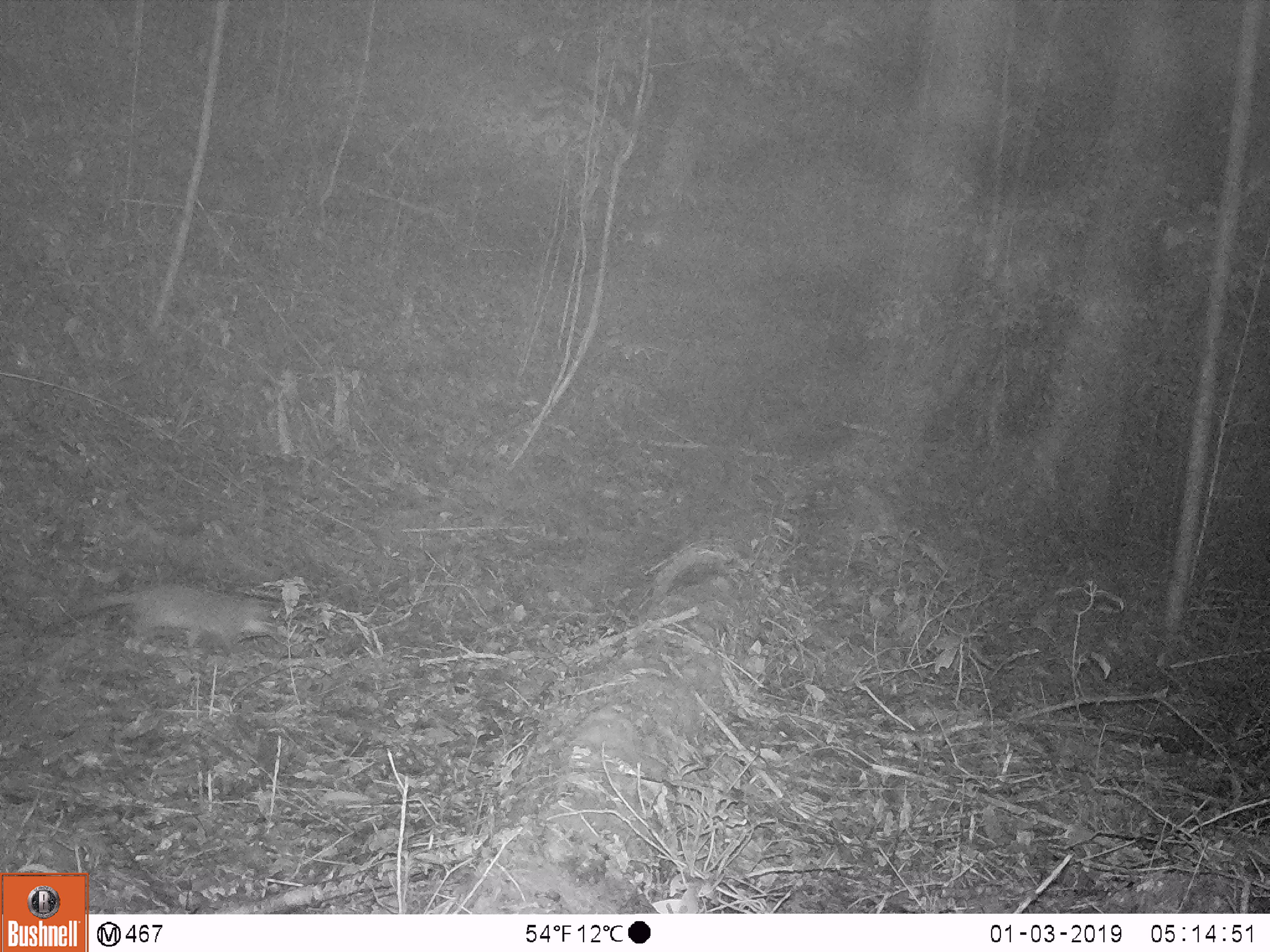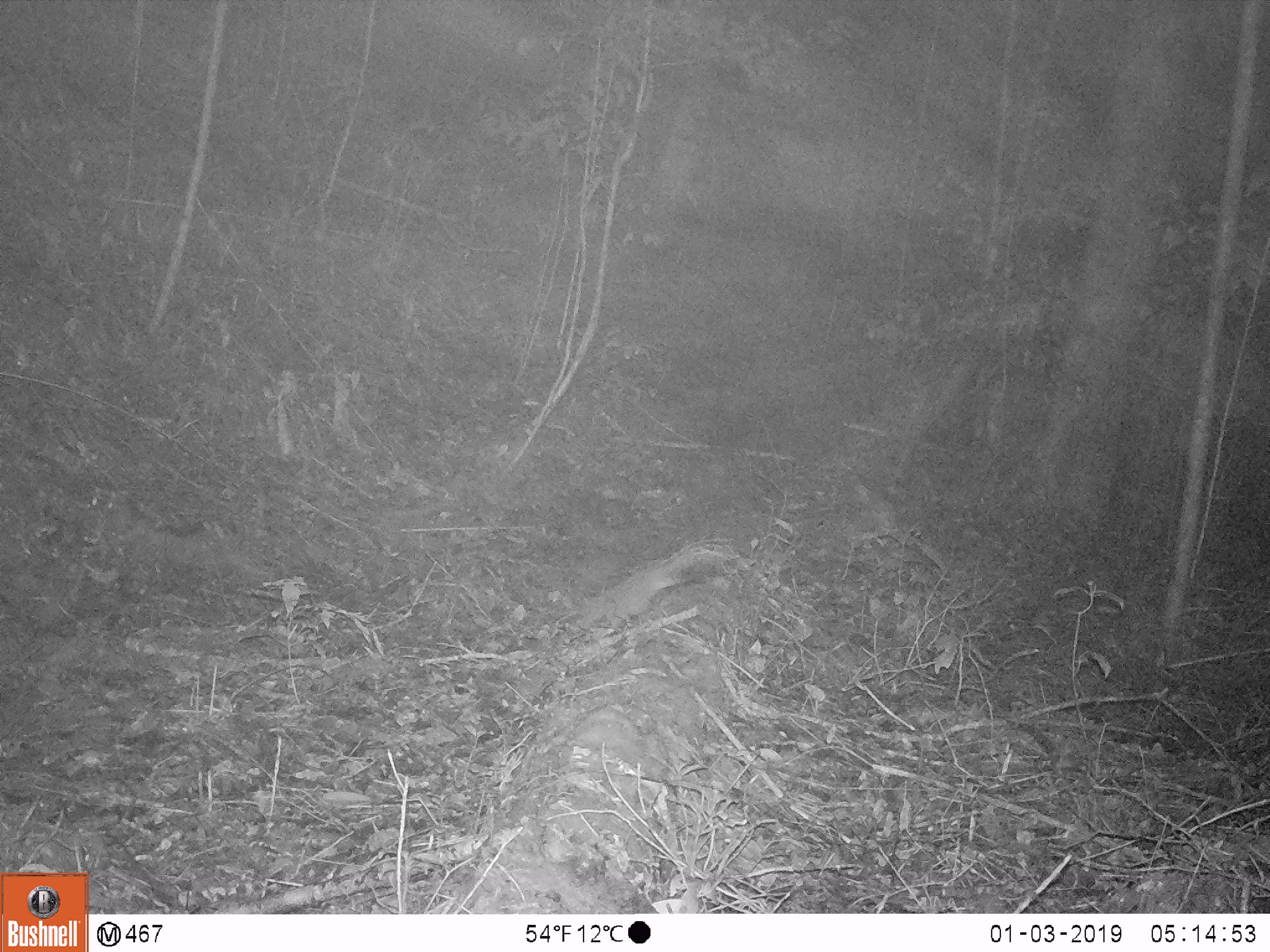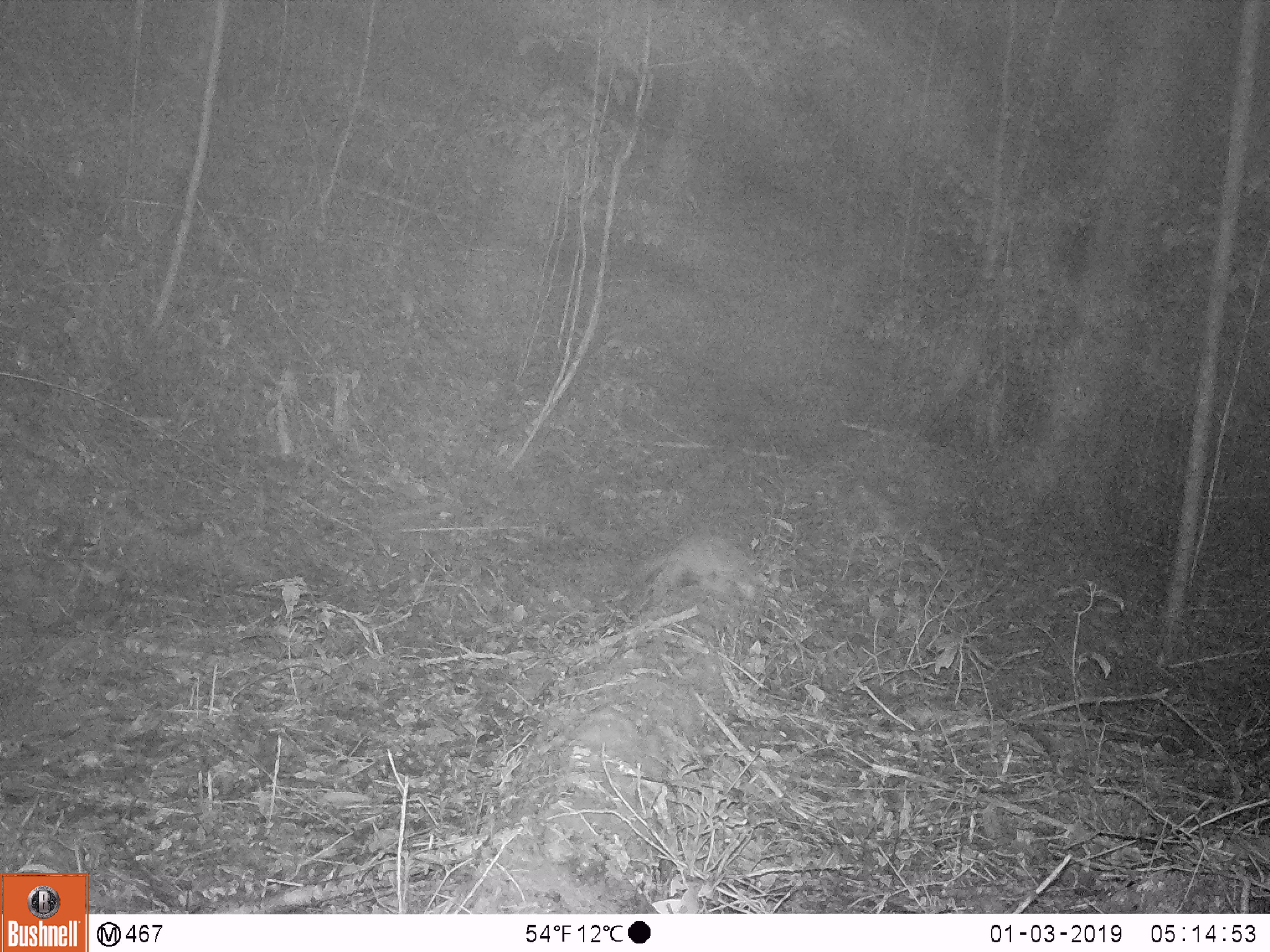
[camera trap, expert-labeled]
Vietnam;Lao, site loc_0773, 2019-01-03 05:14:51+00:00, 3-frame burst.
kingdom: Animalia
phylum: Chordata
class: Mammalia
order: Carnivora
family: Mustelidae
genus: Melogale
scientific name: Melogale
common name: ferret badger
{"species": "ferret badger (Melogale)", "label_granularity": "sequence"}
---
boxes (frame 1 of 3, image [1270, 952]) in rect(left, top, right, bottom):
ferret badger: rect(55, 581, 284, 656)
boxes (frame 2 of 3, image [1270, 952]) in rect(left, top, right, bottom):
ferret badger: rect(585, 540, 738, 627)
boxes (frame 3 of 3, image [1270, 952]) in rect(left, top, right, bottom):
ferret badger: rect(629, 530, 769, 618)